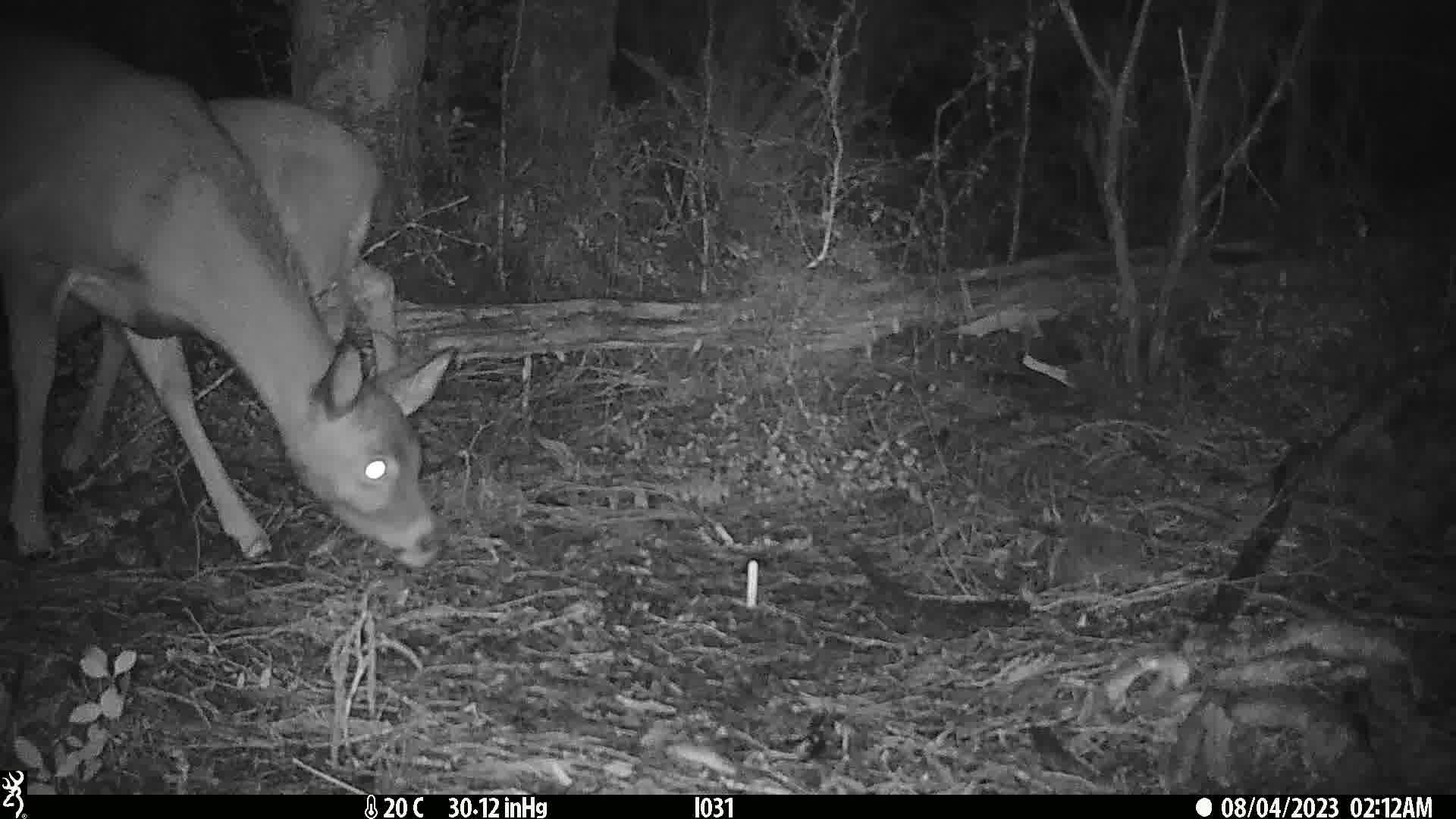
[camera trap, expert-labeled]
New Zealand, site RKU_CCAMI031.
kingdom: Animalia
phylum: Chordata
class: Mammalia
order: Artiodactyla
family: Cervidae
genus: Odocoileus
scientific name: Odocoileus virginianus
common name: white-tailed deer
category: white tailed deer